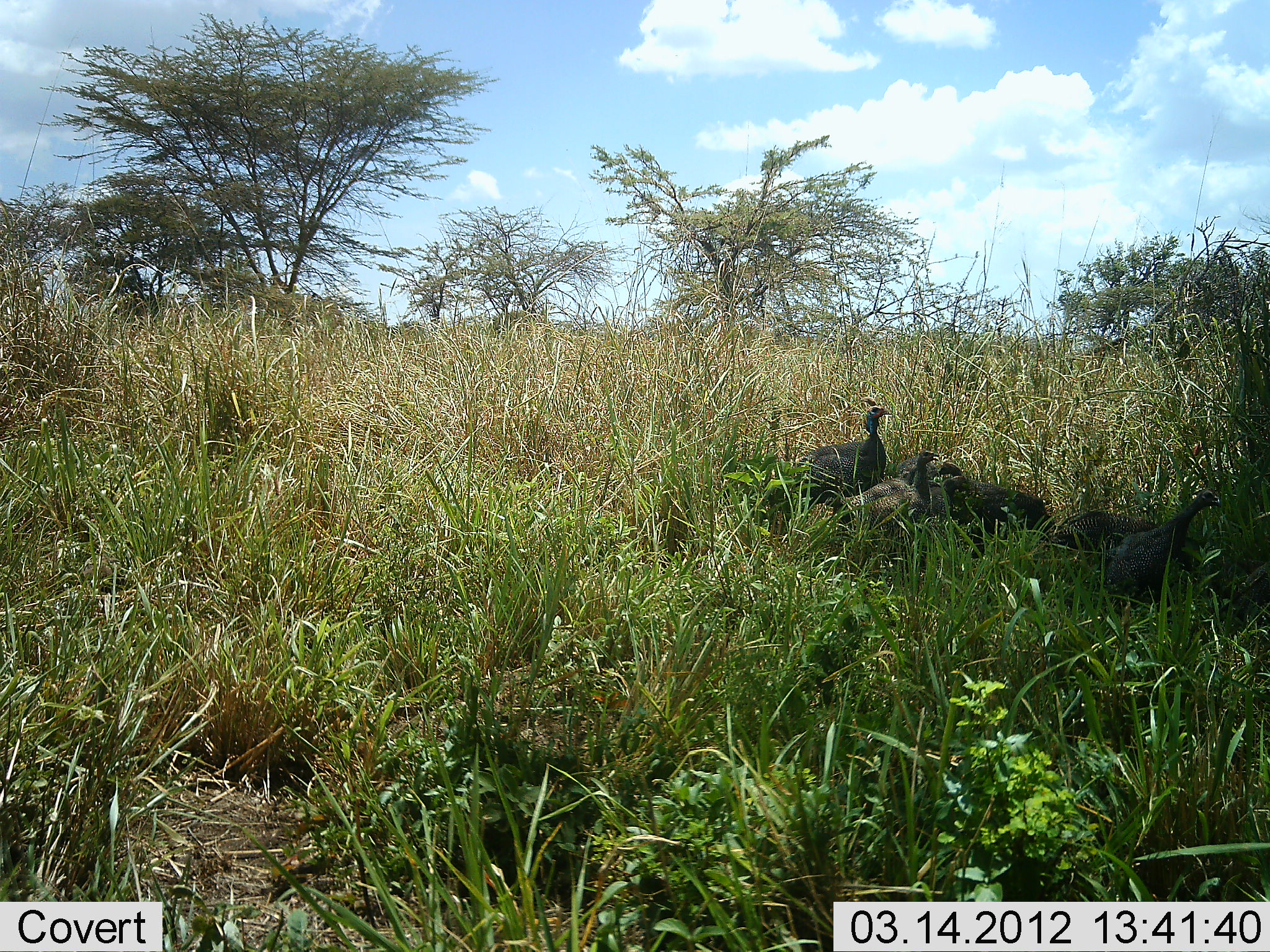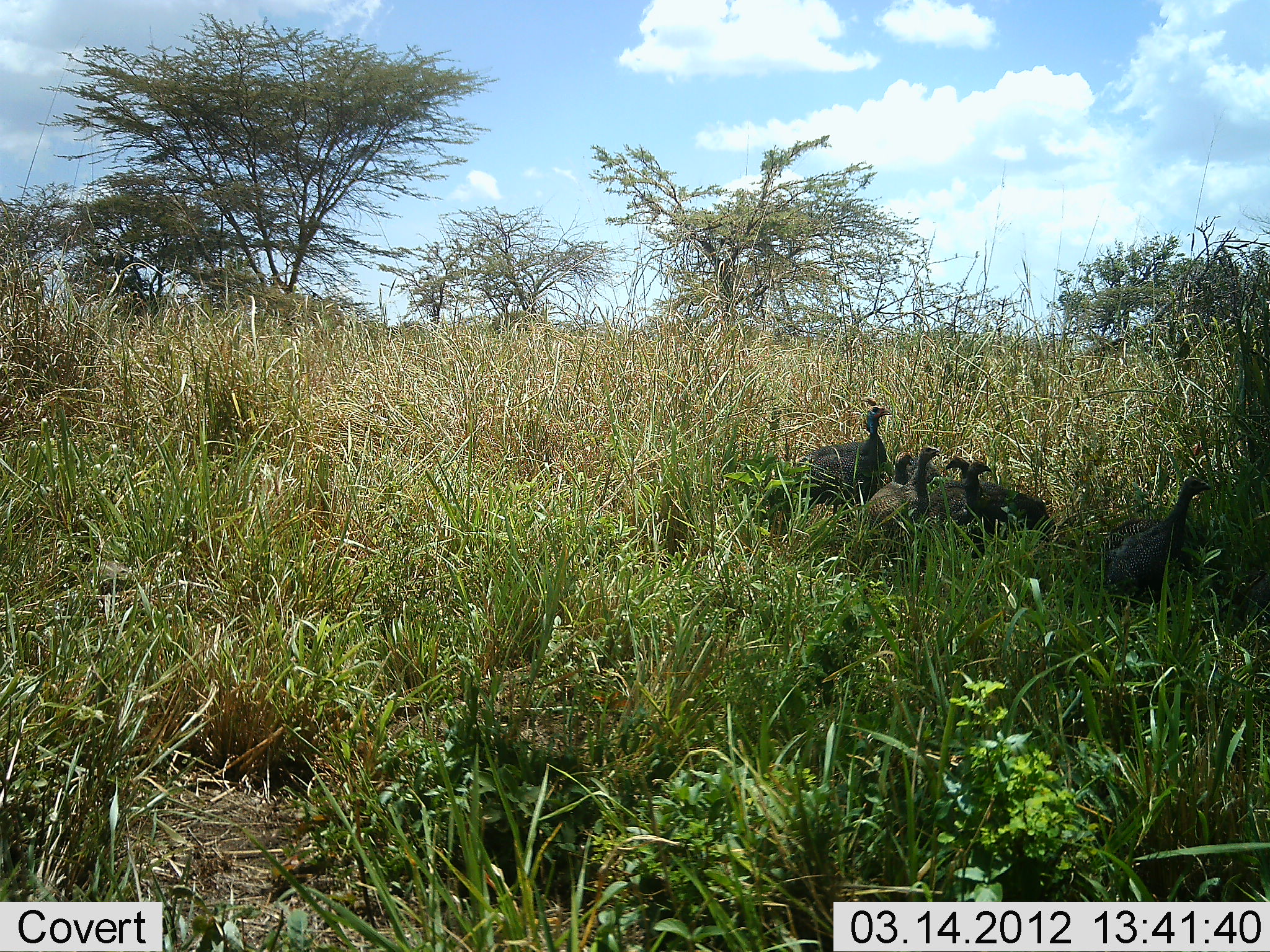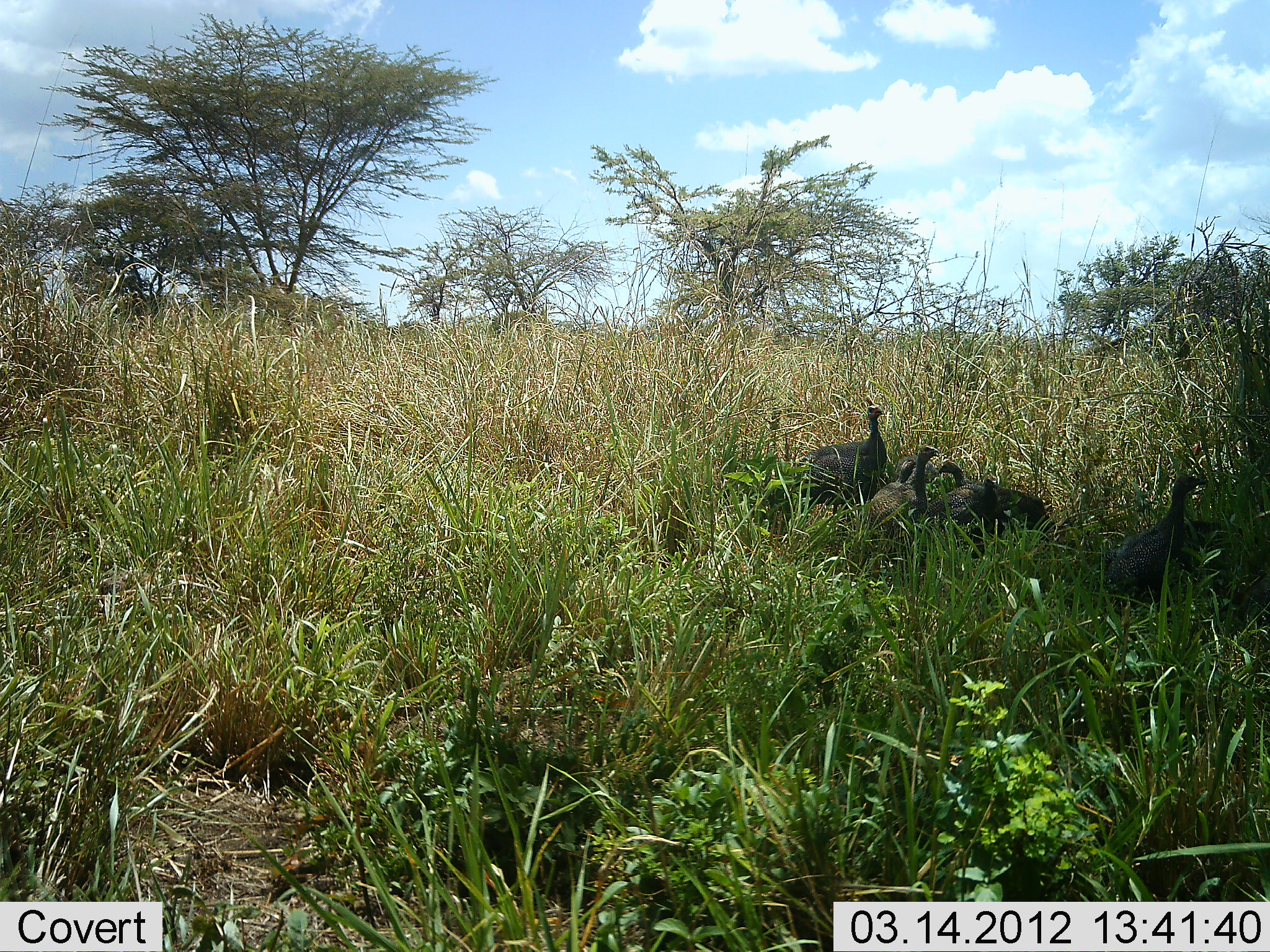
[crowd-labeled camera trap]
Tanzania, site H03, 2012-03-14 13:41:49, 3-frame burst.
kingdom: Animalia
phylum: Chordata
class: Aves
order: Galliformes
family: Numididae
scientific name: Numididae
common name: guinea fowl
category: guineafowl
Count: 7.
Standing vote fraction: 76%.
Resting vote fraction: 12%.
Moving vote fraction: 40%.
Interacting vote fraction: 4%.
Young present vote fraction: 24%.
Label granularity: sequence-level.